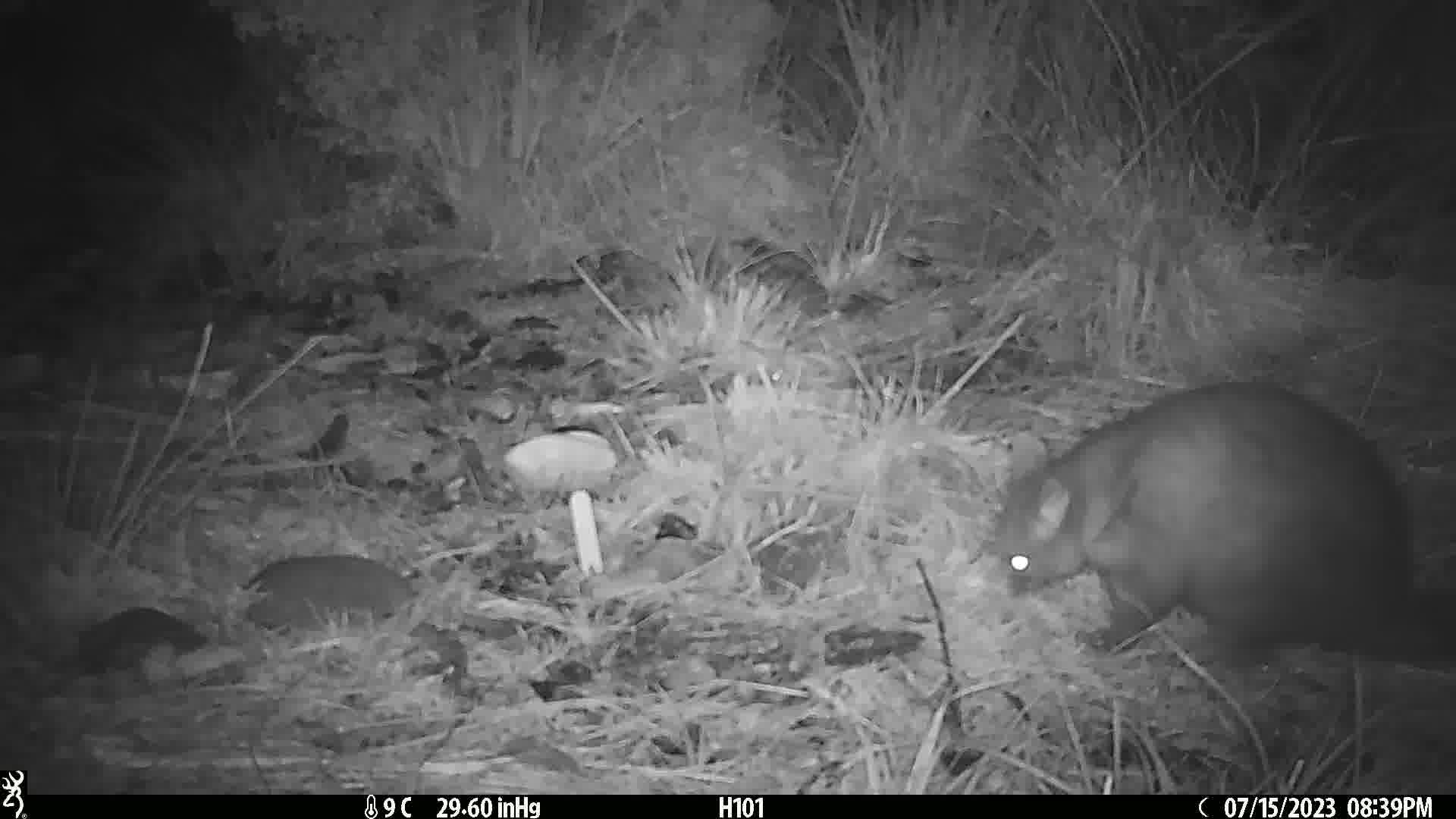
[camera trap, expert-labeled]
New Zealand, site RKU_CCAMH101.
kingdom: Animalia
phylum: Chordata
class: Mammalia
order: Diprotodontia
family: Phalangeridae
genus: Trichosurus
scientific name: Trichosurus vulpecula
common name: common brushtail possum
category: possum